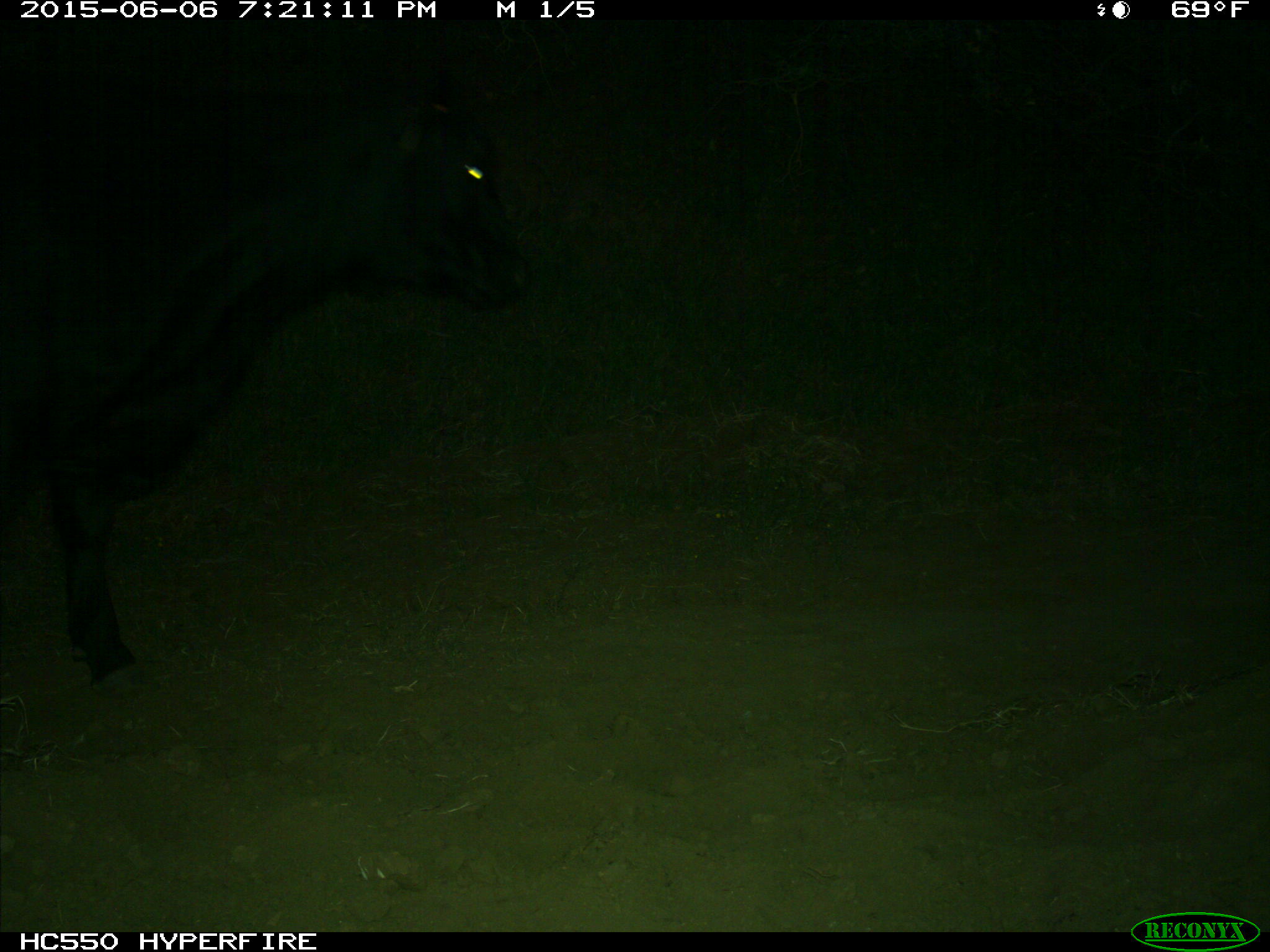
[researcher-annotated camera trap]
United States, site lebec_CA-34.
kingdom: Animalia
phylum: Chordata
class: Mammalia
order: Artiodactyla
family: Bovidae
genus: Bos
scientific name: Bos taurus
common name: domestic cow